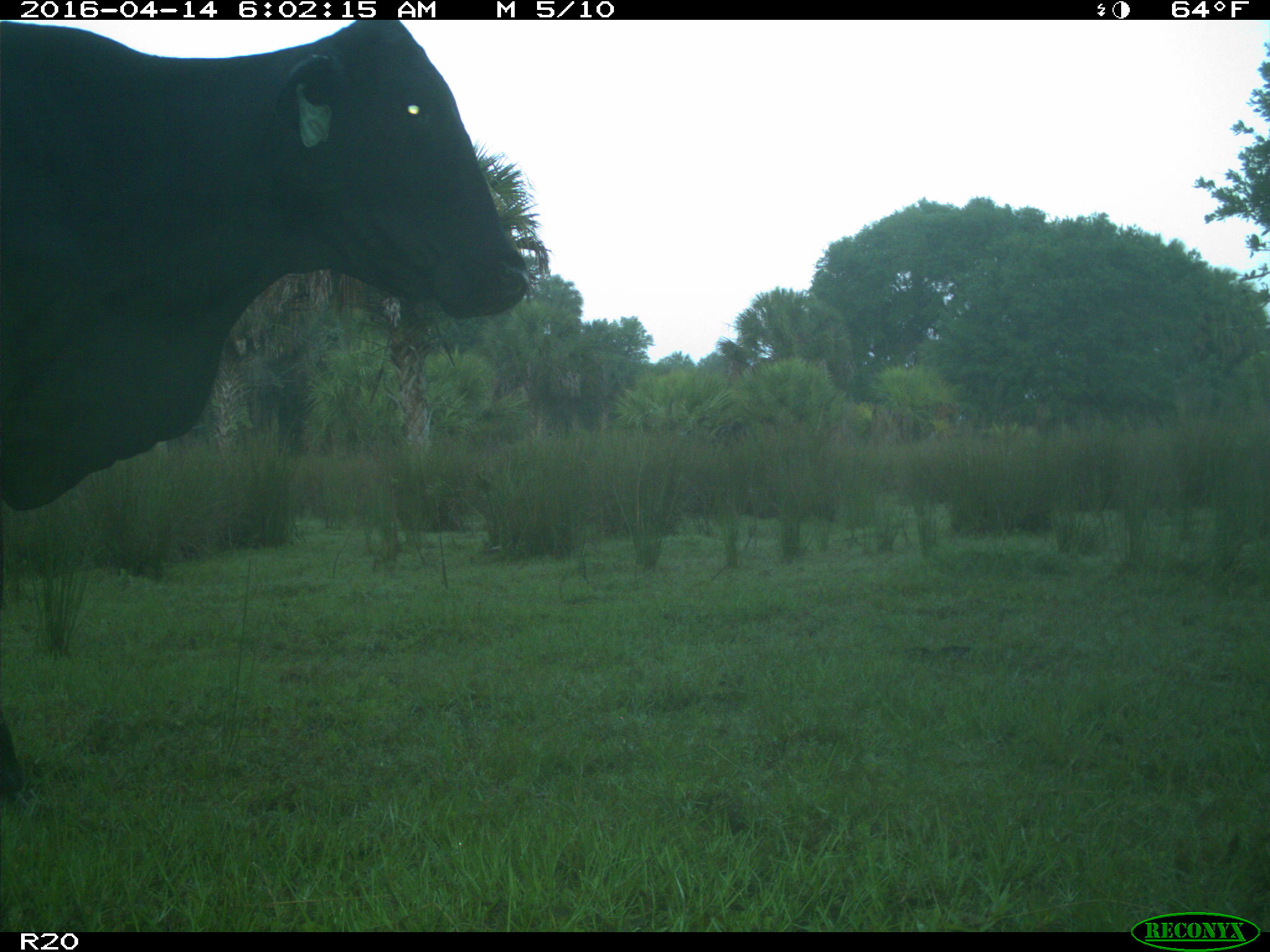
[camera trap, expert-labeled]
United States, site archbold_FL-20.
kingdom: Animalia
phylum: Chordata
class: Mammalia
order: Artiodactyla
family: Bovidae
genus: Bos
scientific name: Bos taurus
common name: domestic cow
Bos taurus (domestic cow).